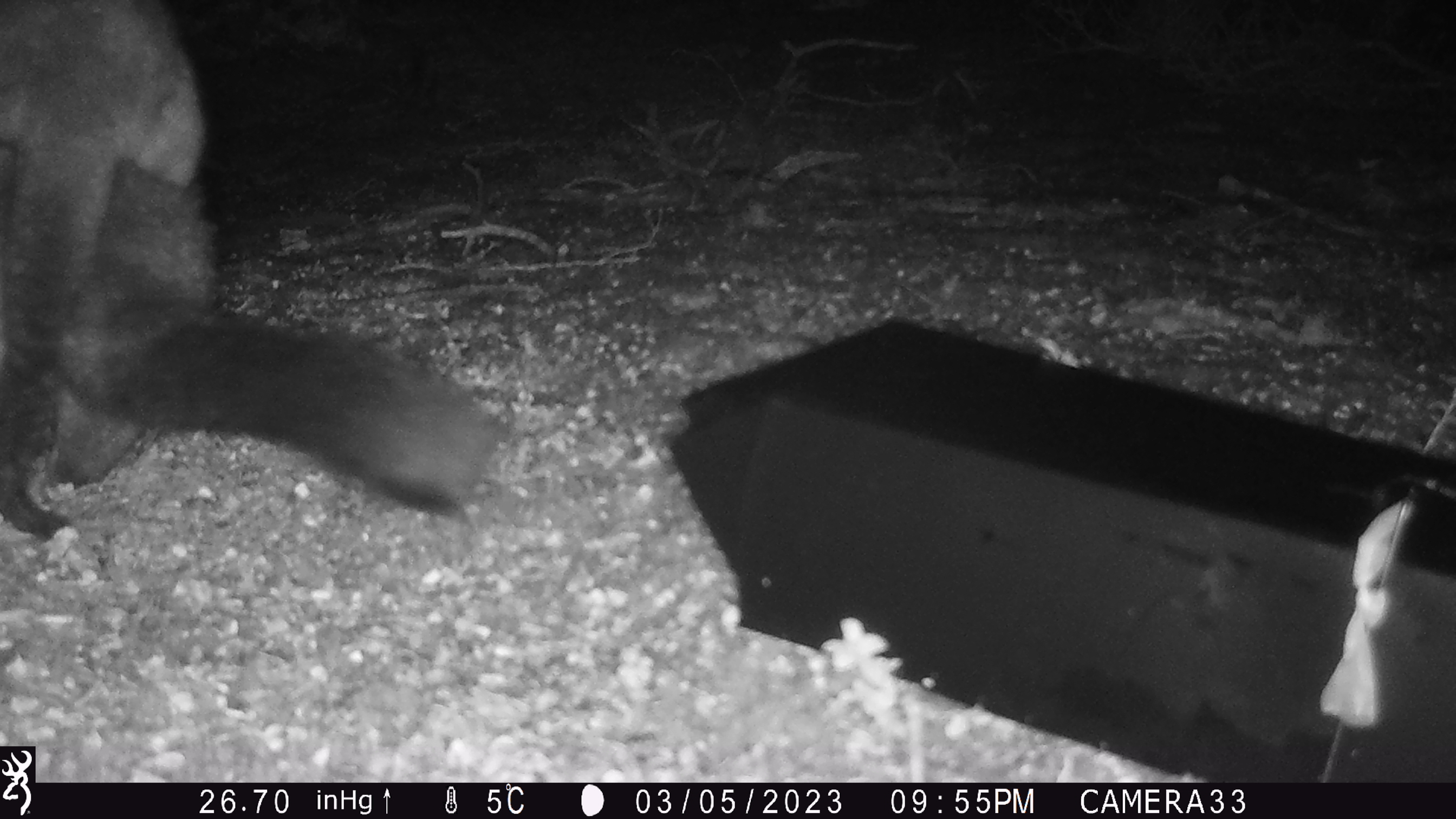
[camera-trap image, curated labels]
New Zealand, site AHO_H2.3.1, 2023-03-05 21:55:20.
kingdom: Animalia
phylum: Chordata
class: Mammalia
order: Carnivora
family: Mustelidae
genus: Mustela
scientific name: Mustela erminea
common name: stoat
Stoat (Mustela erminea).